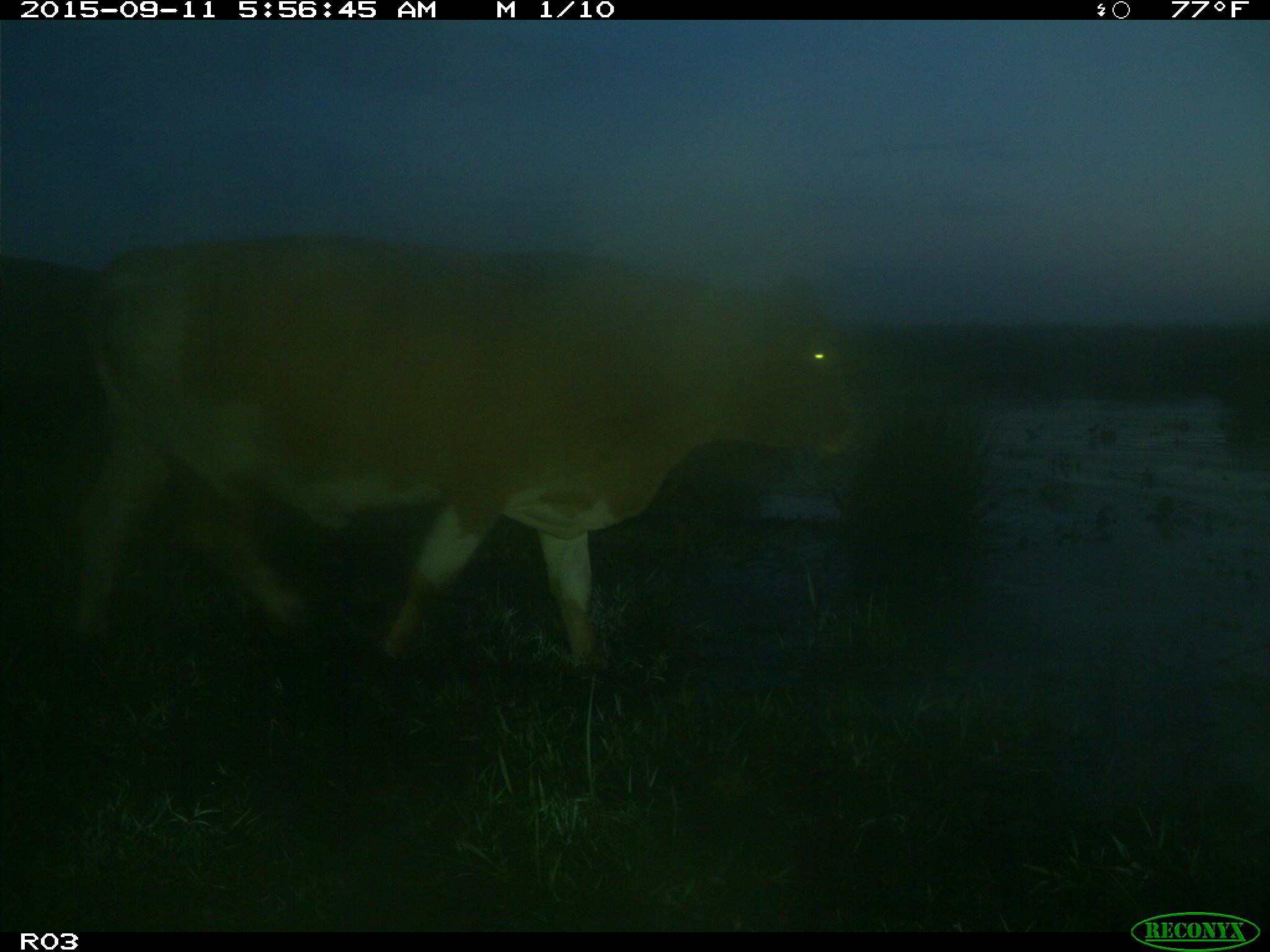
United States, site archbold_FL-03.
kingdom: Animalia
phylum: Chordata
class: Mammalia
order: Artiodactyla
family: Bovidae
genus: Bos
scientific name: Bos taurus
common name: domestic cow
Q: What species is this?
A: Bos taurus (domestic cow).